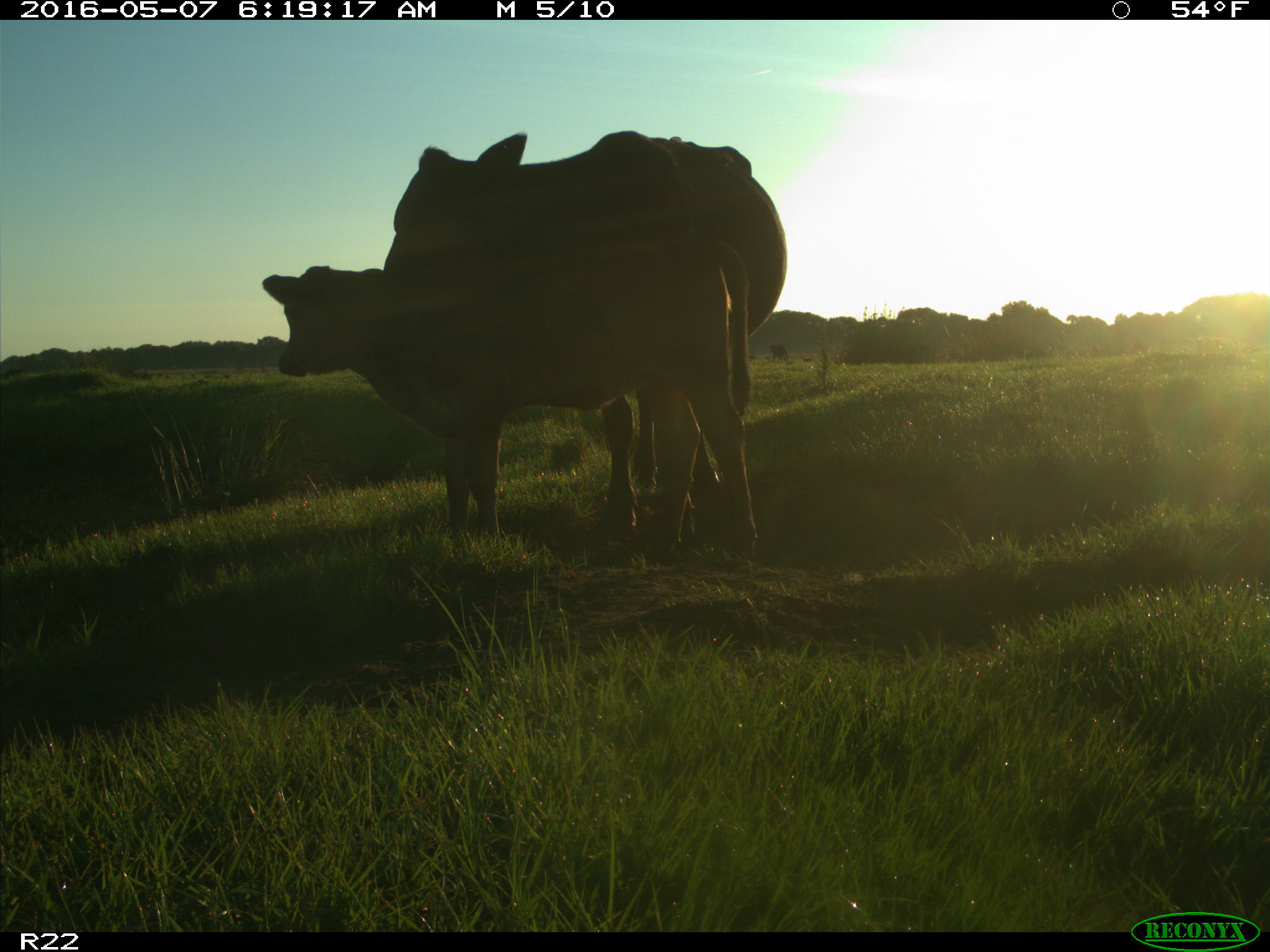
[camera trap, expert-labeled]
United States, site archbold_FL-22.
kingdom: Animalia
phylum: Chordata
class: Mammalia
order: Artiodactyla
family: Bovidae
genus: Bos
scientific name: Bos taurus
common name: domestic cow